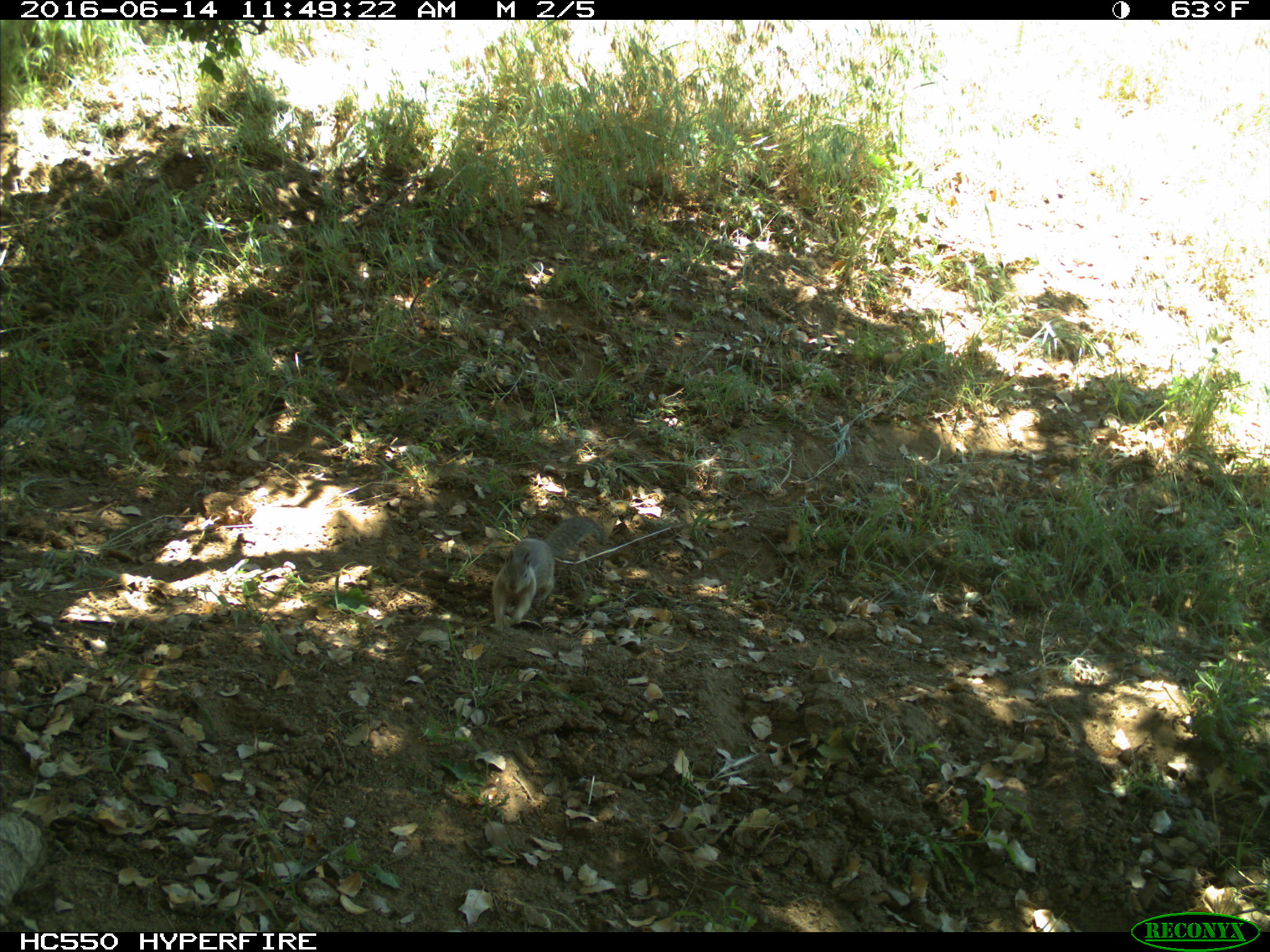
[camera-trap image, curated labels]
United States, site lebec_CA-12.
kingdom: Animalia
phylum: Chordata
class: Mammalia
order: Rodentia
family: Sciuridae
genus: Otospermophilus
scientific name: Otospermophilus beecheyi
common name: california ground squirrel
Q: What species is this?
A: Otospermophilus beecheyi (california ground squirrel).